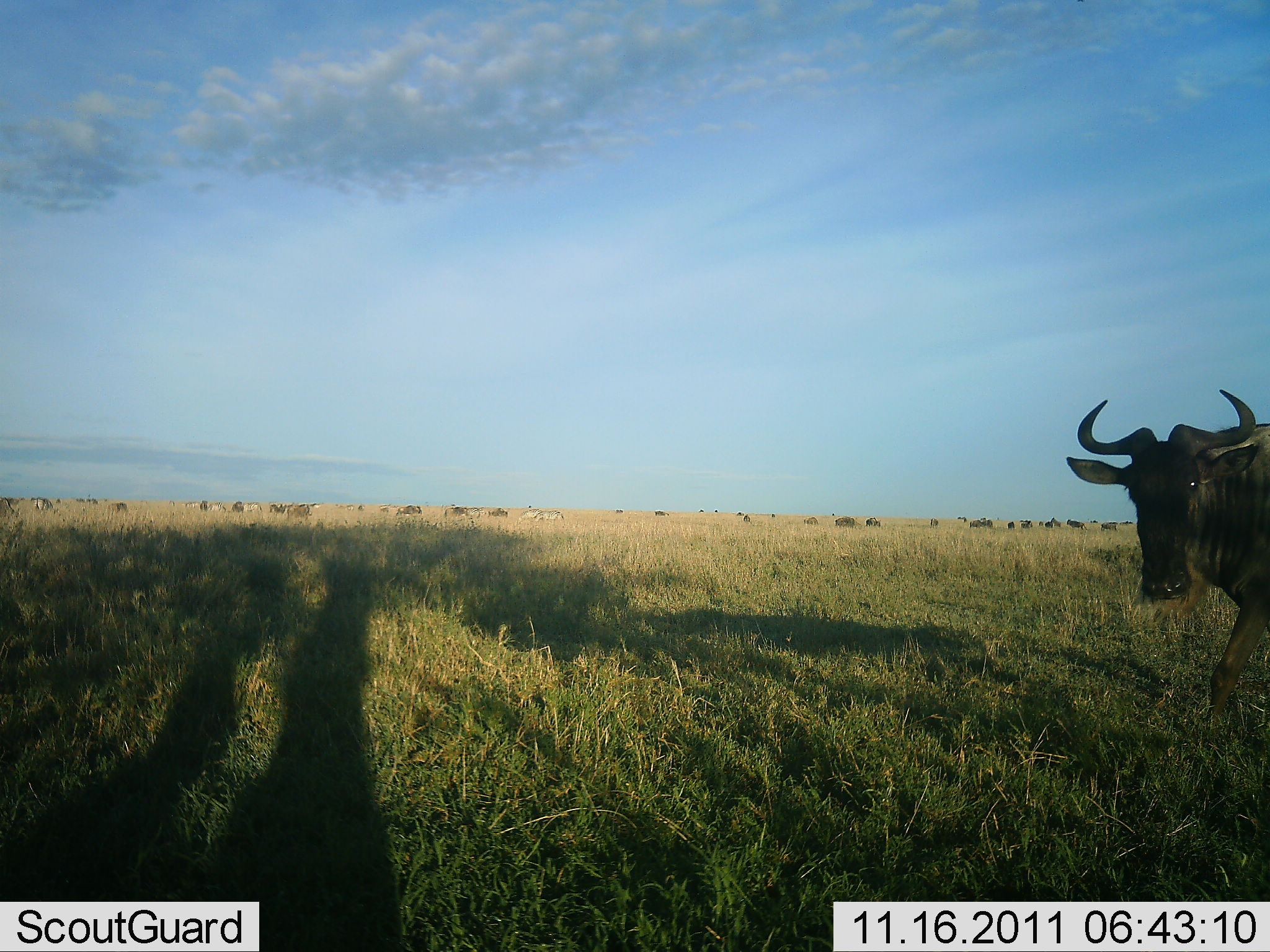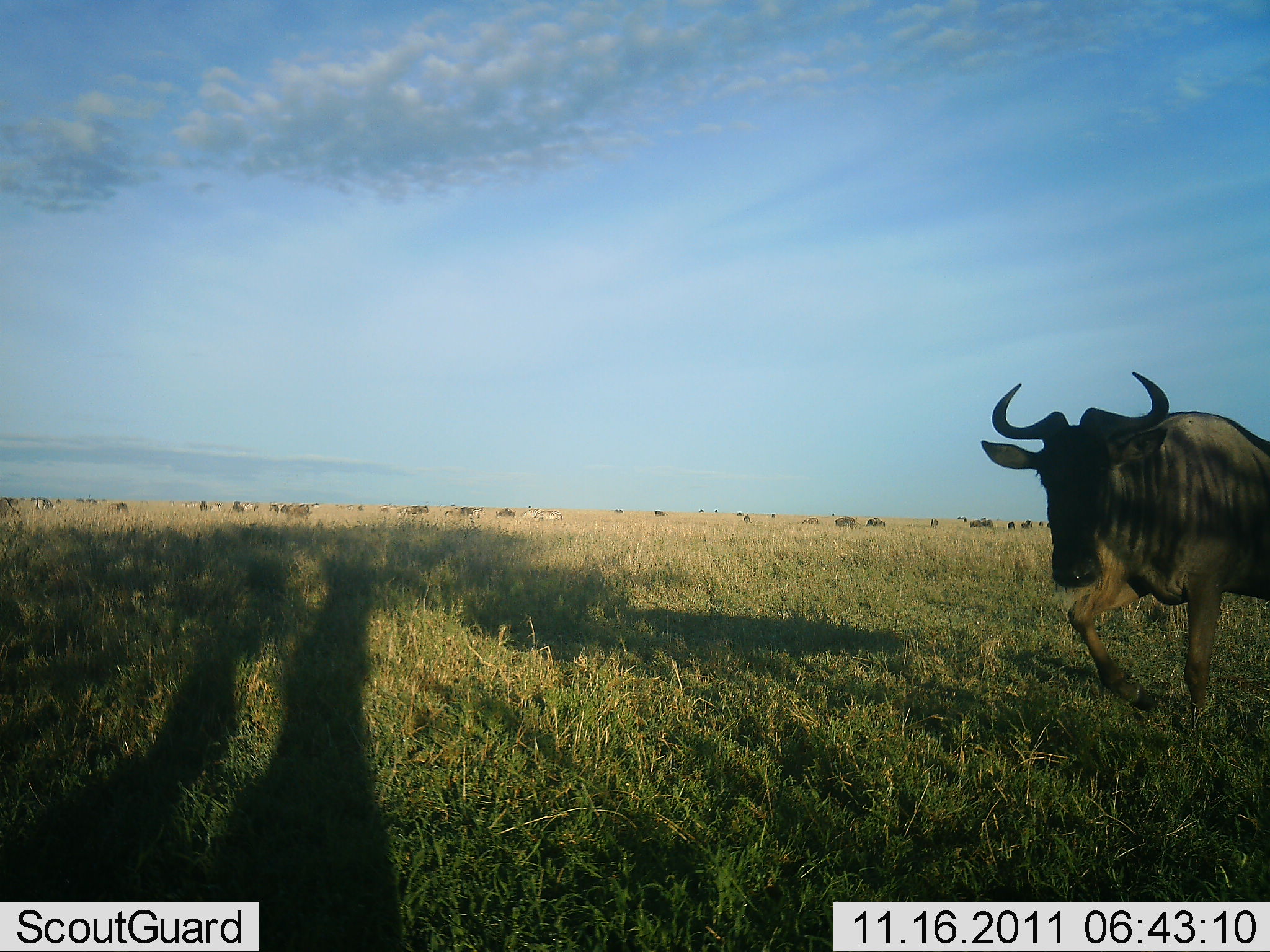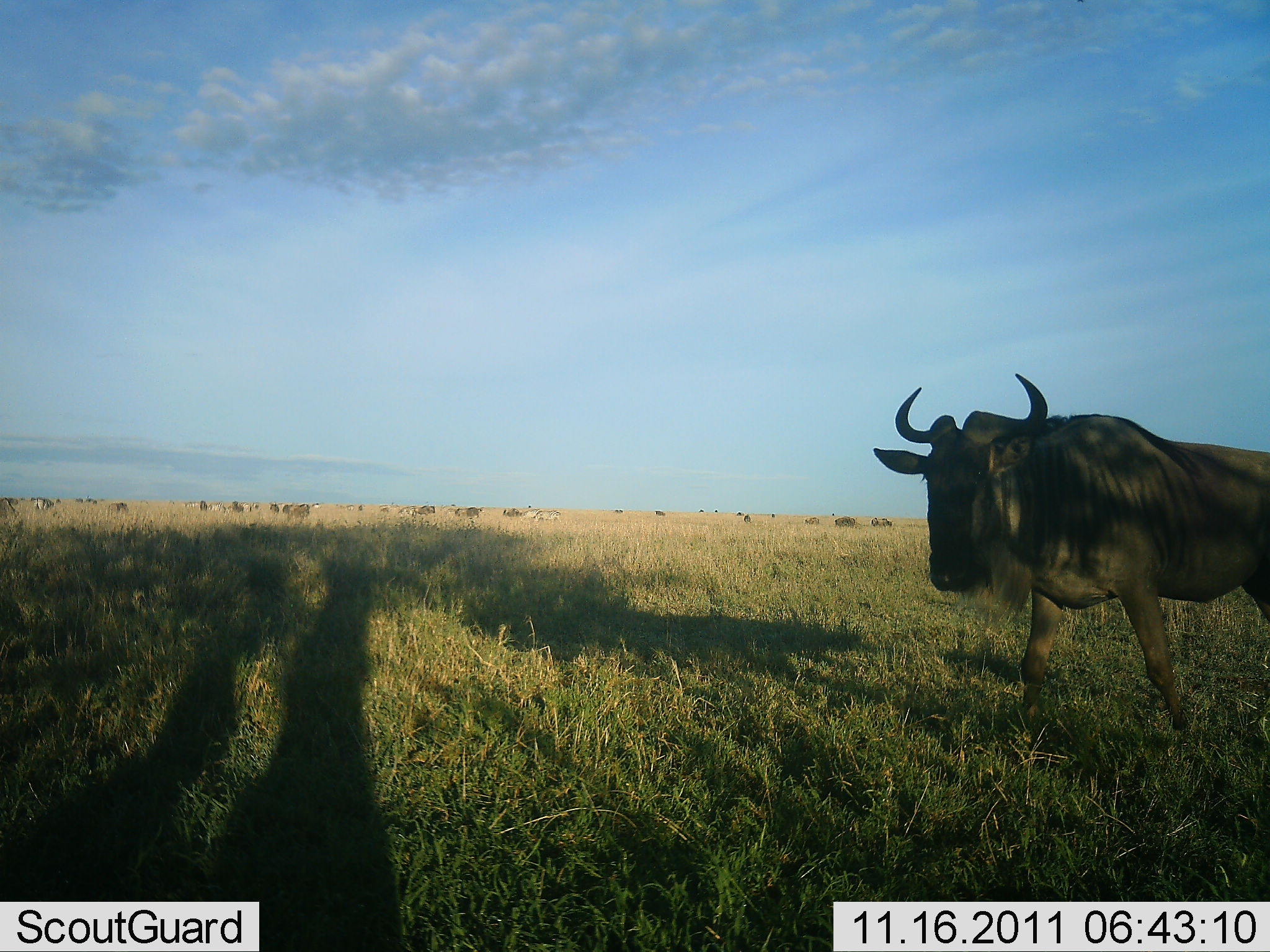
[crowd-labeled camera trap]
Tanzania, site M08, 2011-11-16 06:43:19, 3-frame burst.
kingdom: Animalia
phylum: Chordata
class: Mammalia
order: Artiodactyla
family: Bovidae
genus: Connochaetes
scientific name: Connochaetes taurinus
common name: blue wildebeest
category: wildebeest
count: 1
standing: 47%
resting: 6%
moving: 88%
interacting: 0%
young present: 0%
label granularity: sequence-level